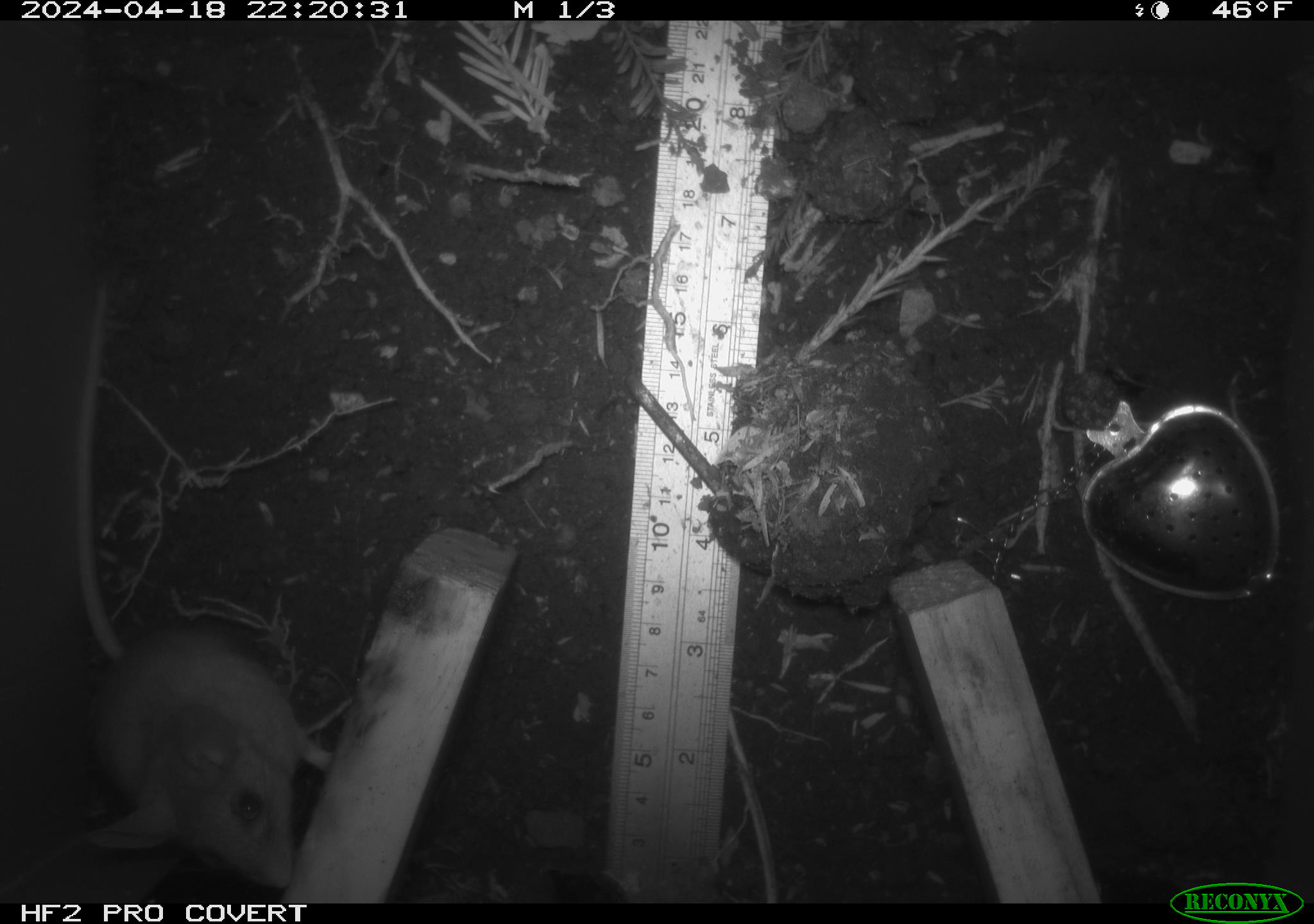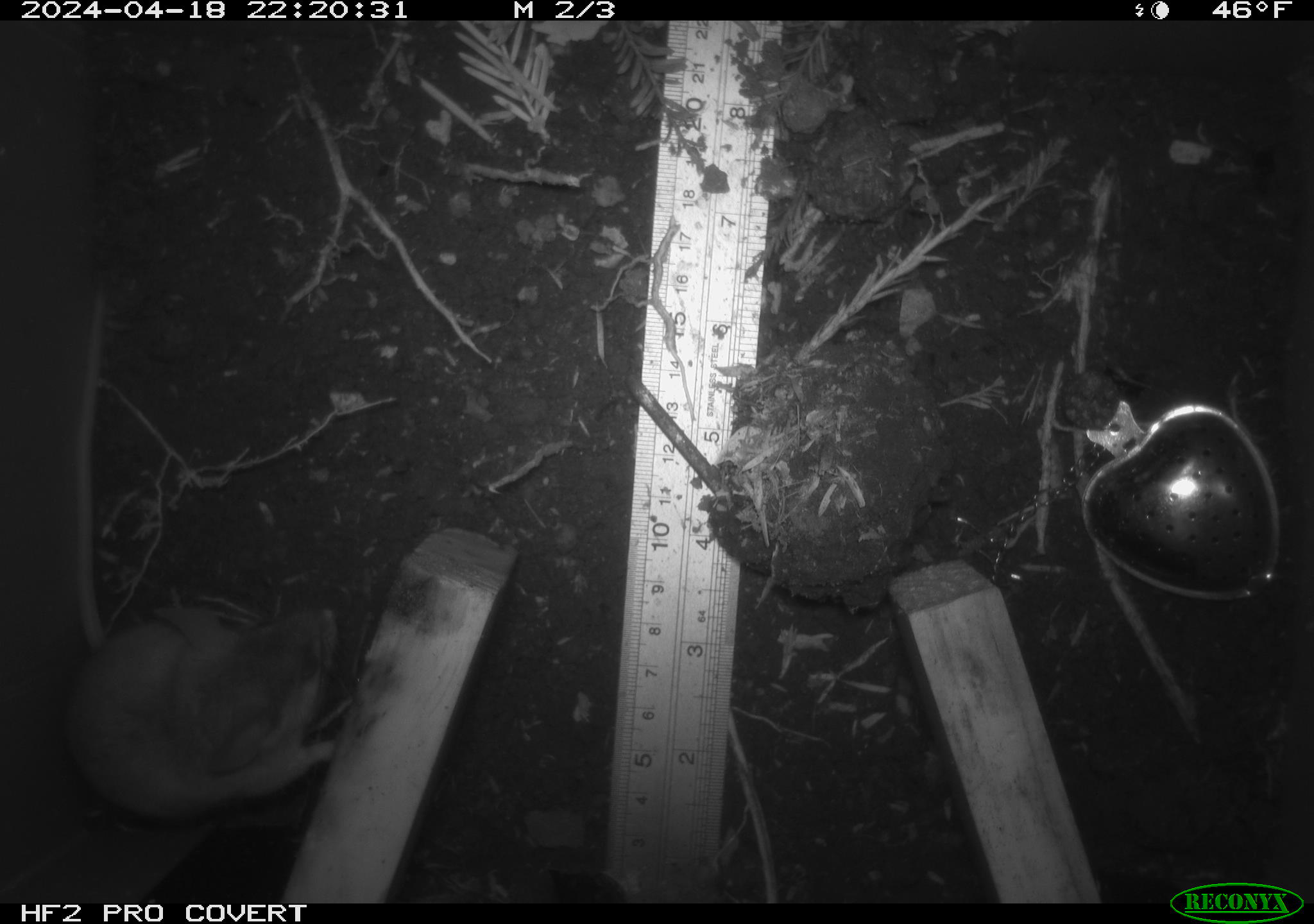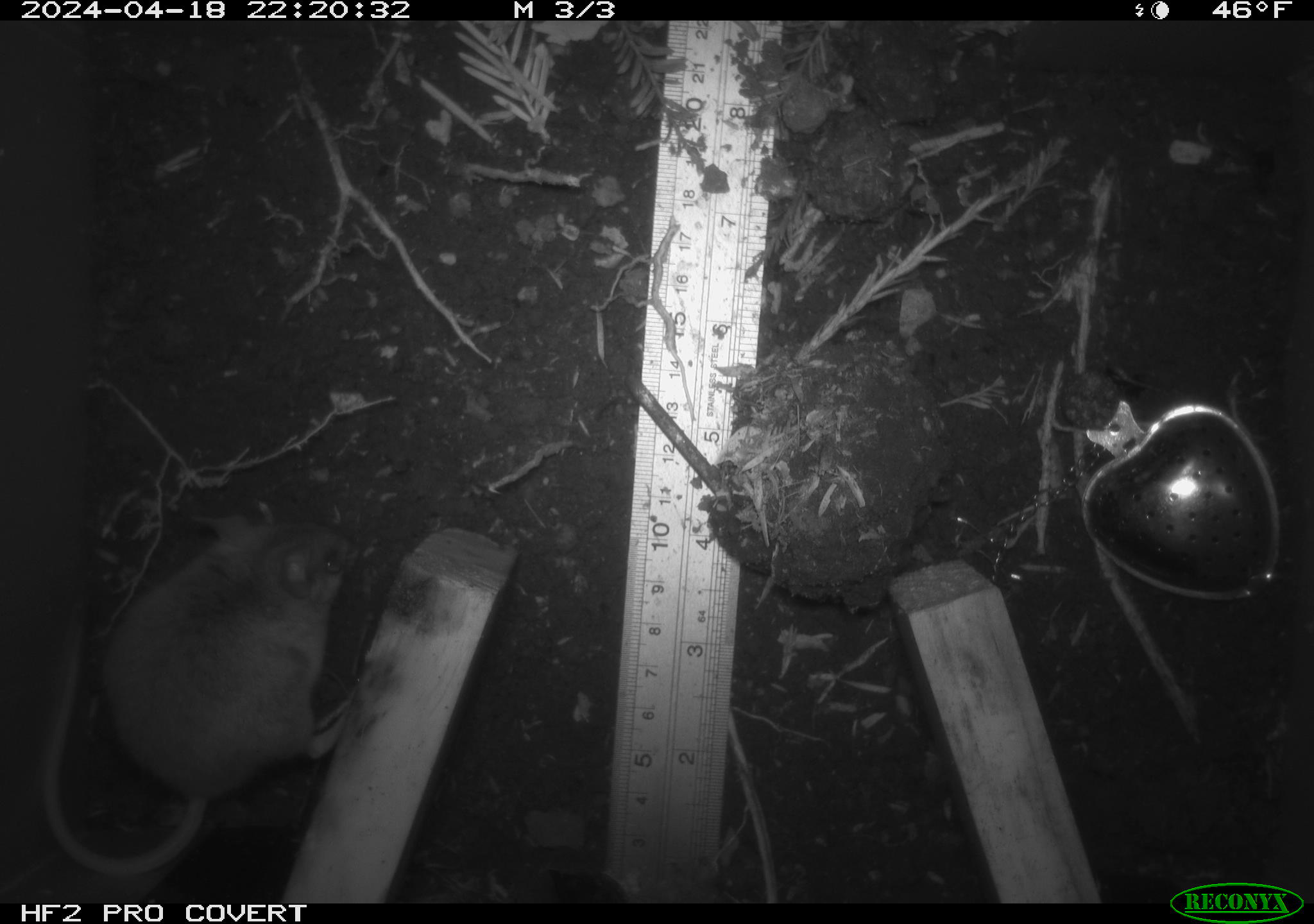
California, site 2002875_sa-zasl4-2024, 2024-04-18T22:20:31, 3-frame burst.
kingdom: Animalia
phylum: Chordata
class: Mammalia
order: Rodentia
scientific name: Rodentia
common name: mouse species